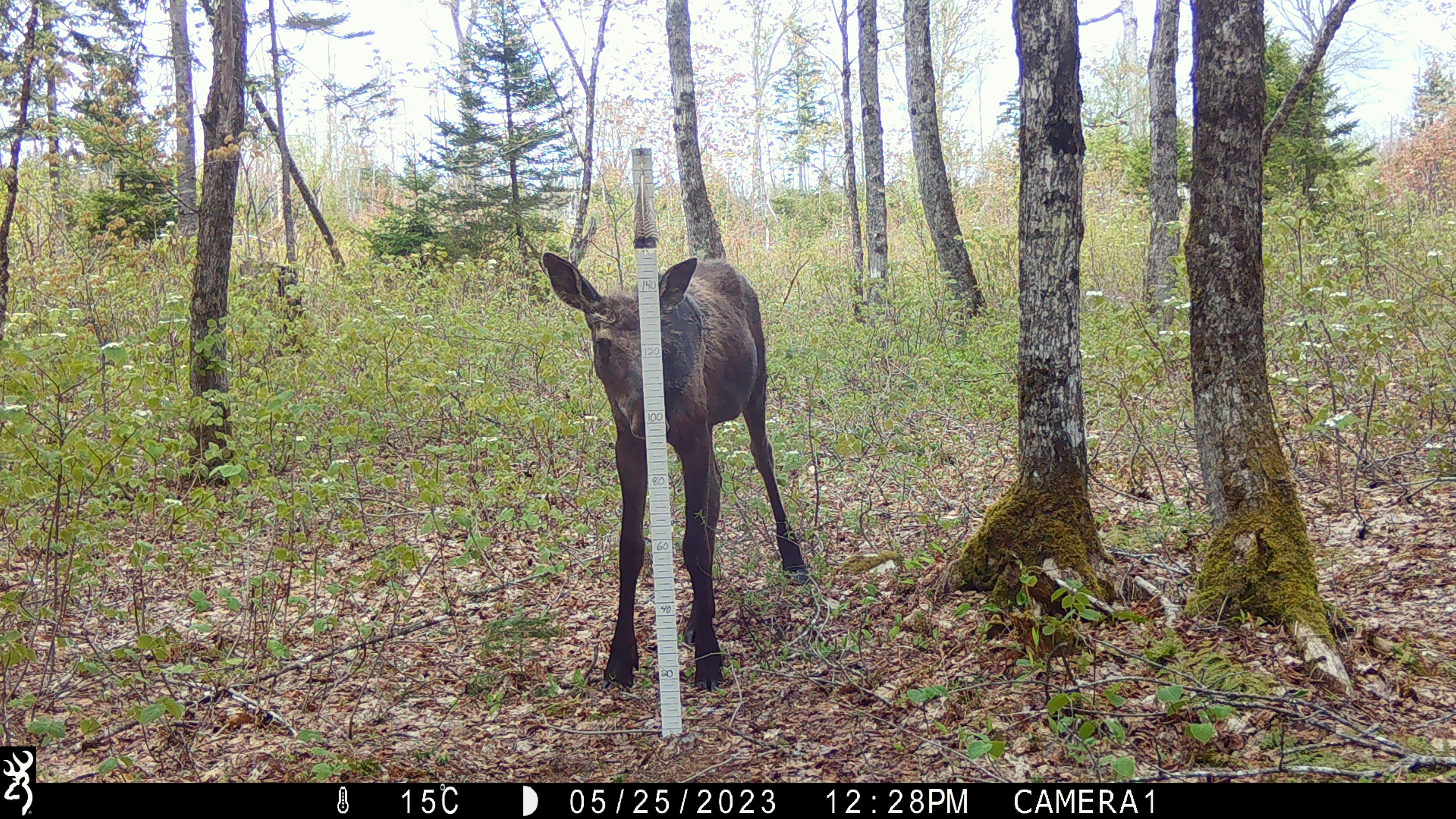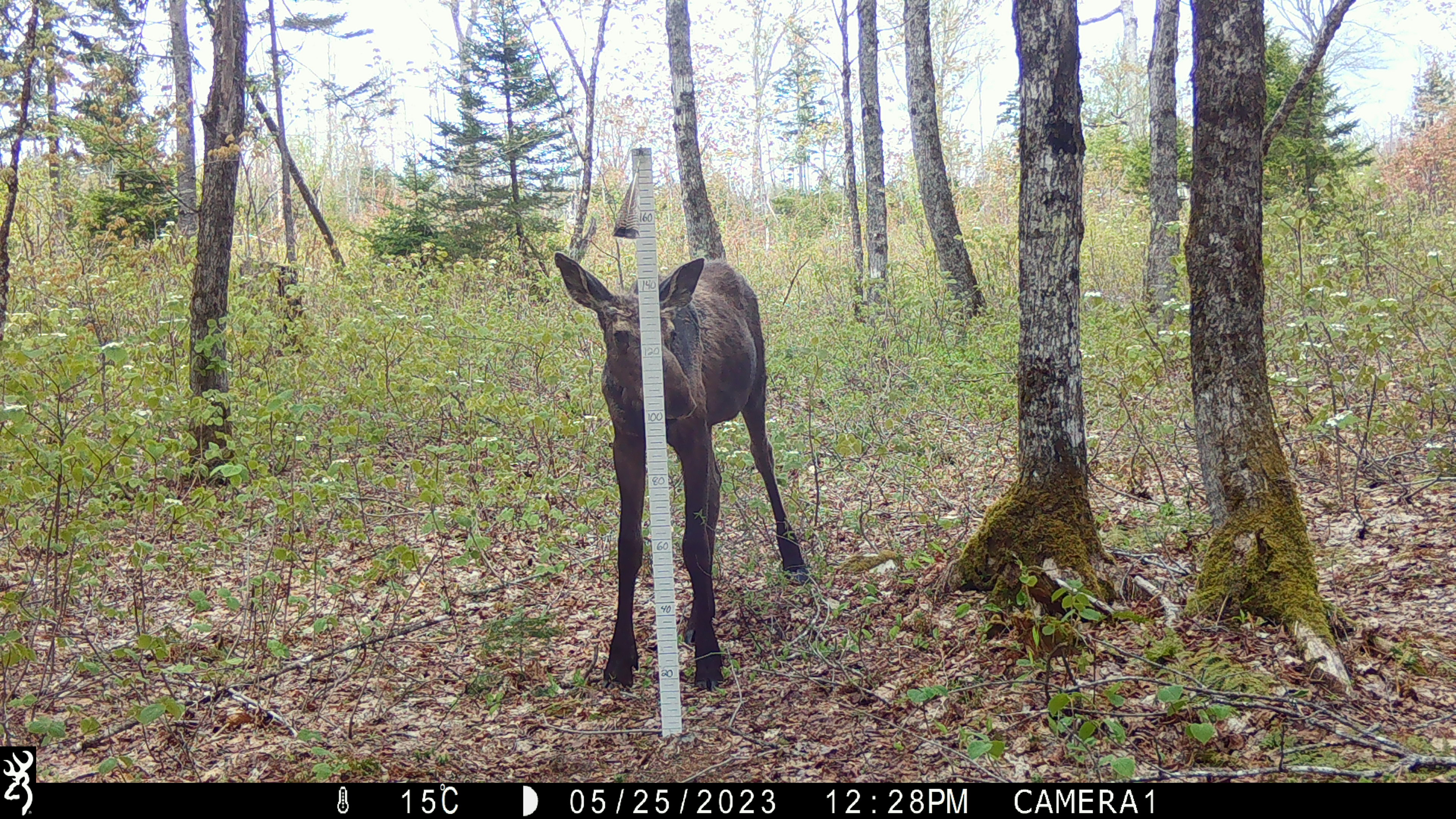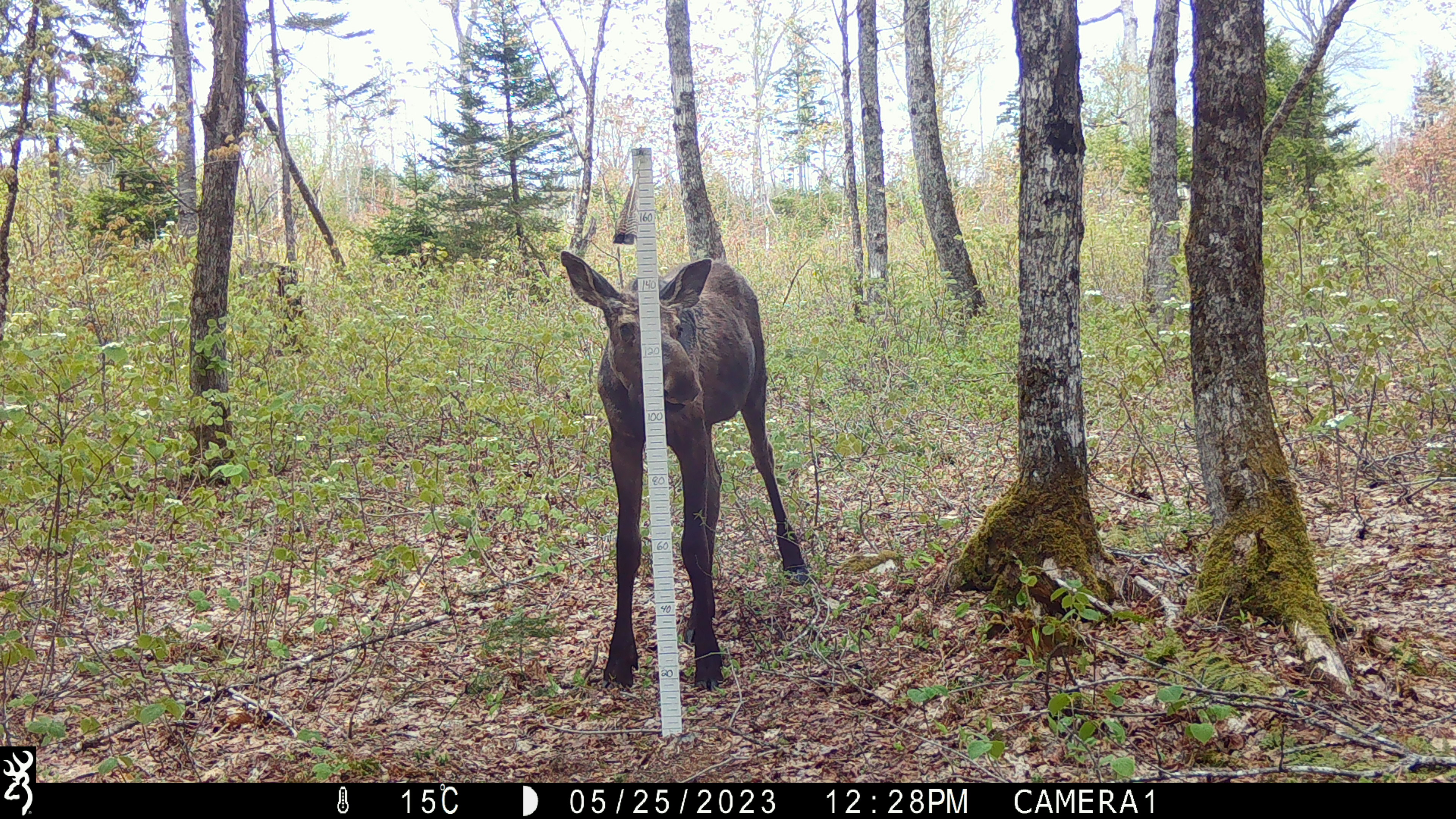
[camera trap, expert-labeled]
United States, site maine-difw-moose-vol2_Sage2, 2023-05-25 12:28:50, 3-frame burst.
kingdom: Animalia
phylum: Chordata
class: Mammalia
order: Artiodactyla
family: Cervidae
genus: Alces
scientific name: Alces alces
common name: moose